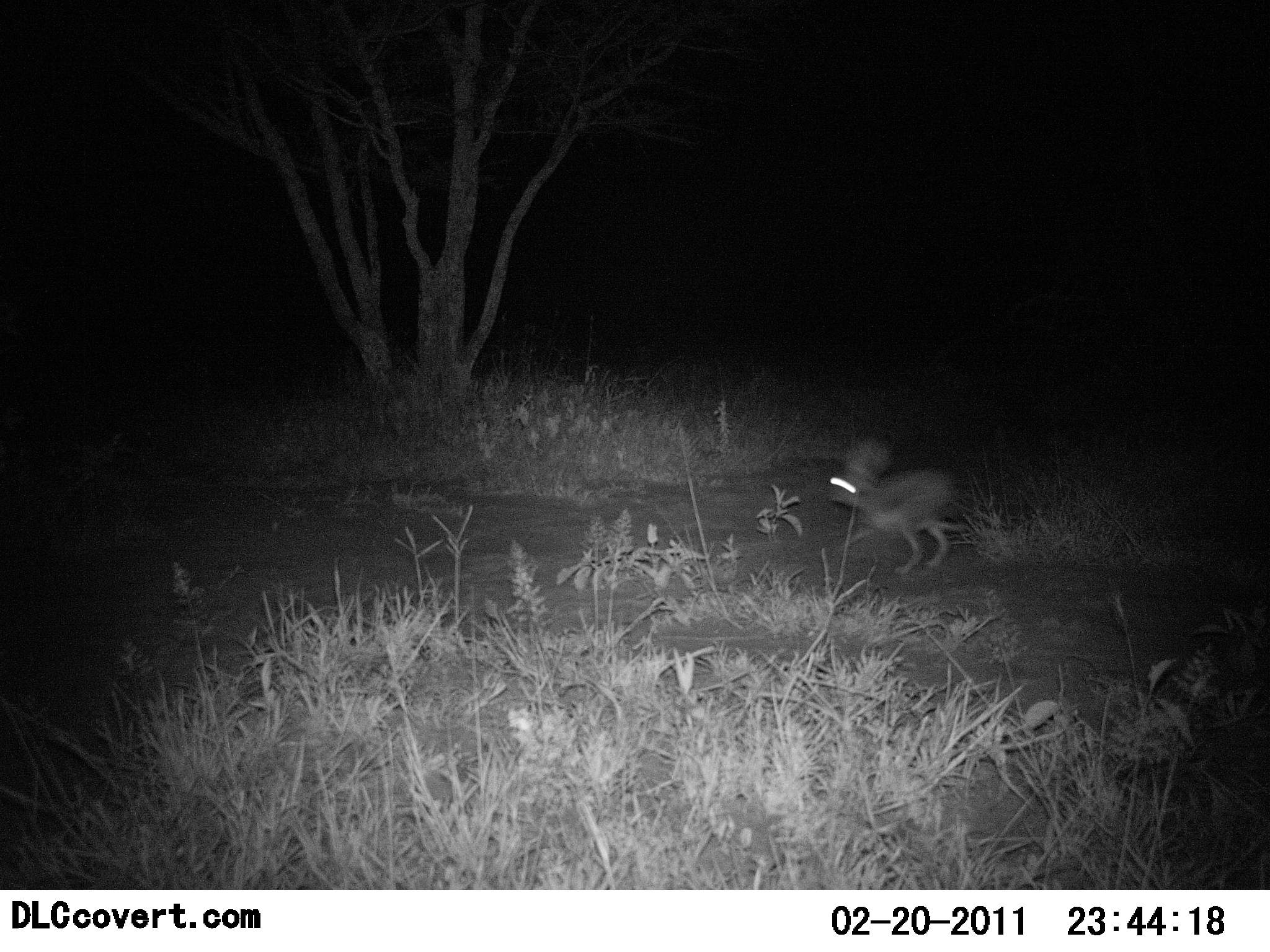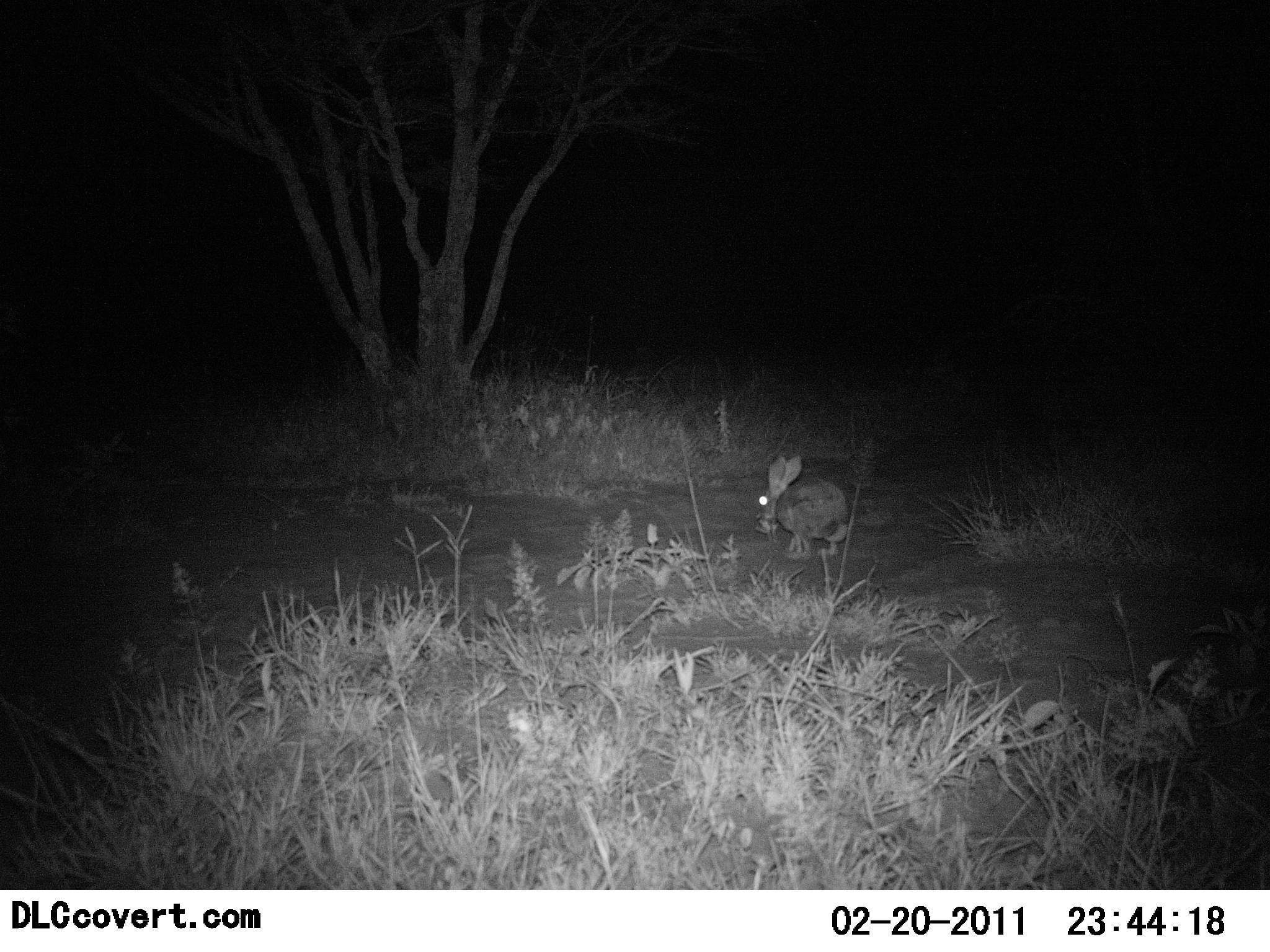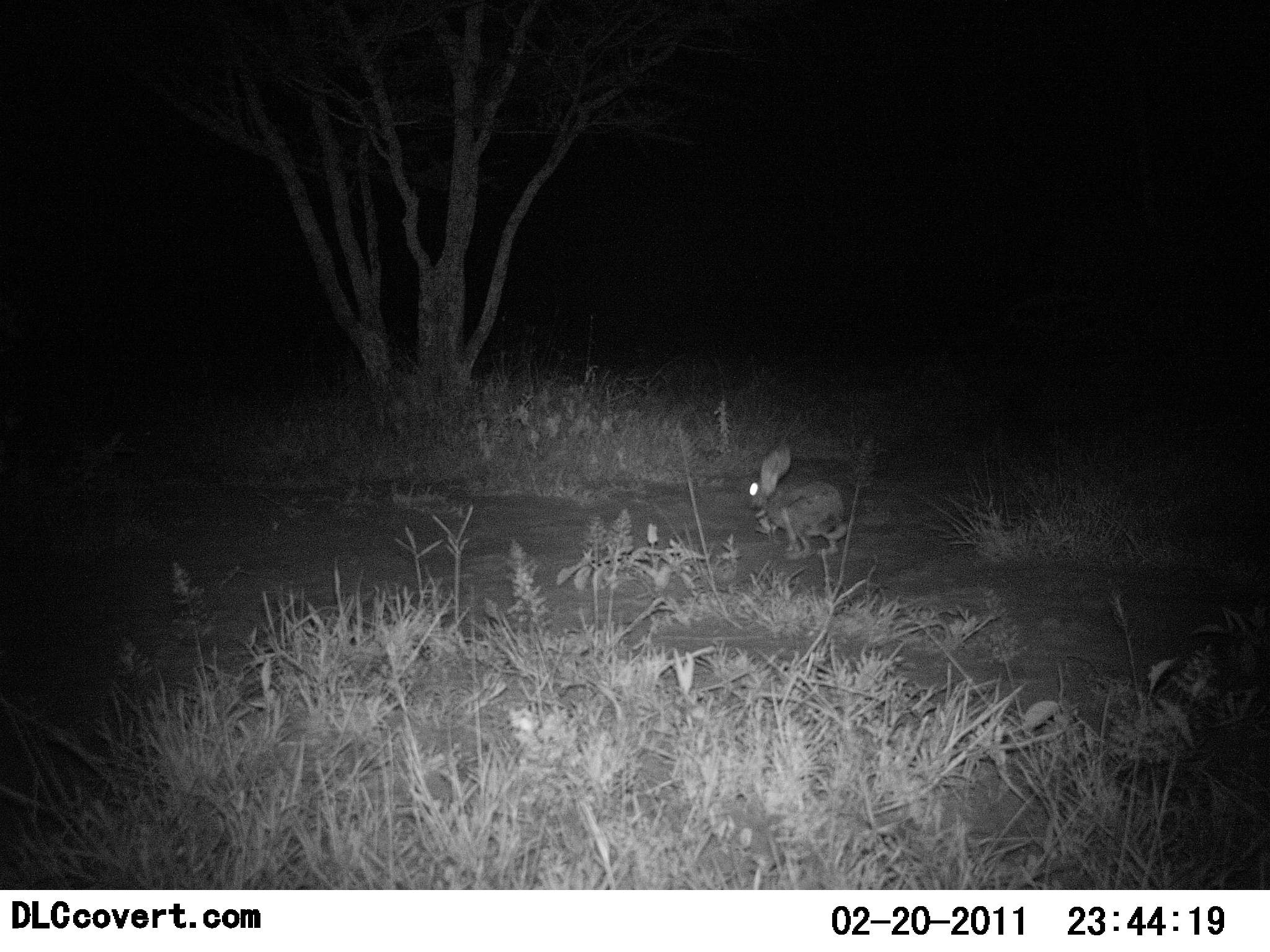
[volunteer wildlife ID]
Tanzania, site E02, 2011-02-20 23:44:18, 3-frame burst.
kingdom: Animalia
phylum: Chordata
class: Mammalia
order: Lagomorpha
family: Leporidae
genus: Lepus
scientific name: Lepus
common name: hare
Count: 1.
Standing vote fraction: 0%.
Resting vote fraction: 0%.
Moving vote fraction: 100%.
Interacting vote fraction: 0%.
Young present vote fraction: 0%.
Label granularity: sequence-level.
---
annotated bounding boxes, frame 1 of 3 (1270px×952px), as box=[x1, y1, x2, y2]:
animal: box=[826, 438, 973, 575]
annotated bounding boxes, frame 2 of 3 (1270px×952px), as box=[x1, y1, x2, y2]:
animal: box=[757, 454, 852, 554]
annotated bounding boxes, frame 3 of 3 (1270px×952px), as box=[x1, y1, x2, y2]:
animal: box=[746, 441, 849, 554]